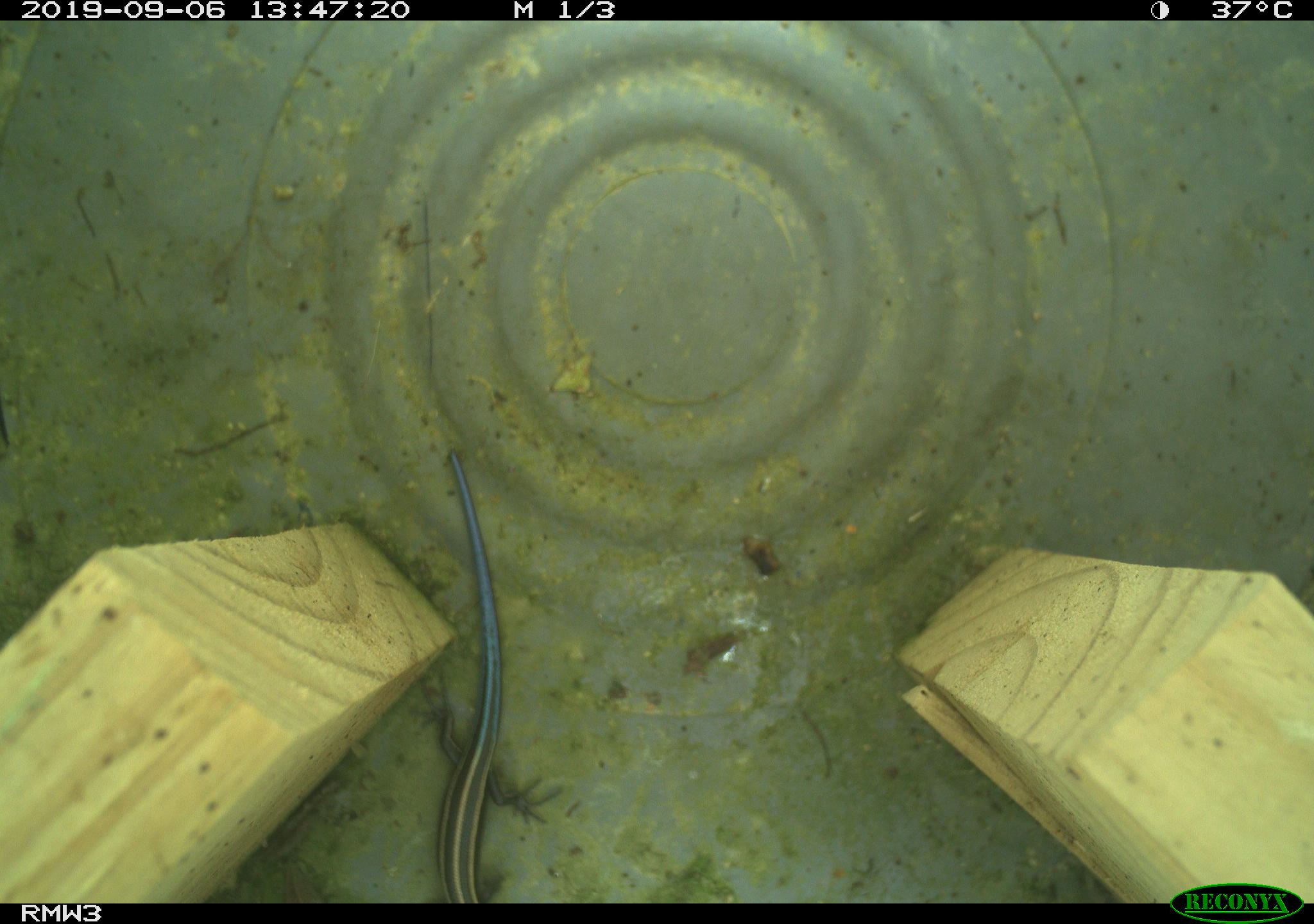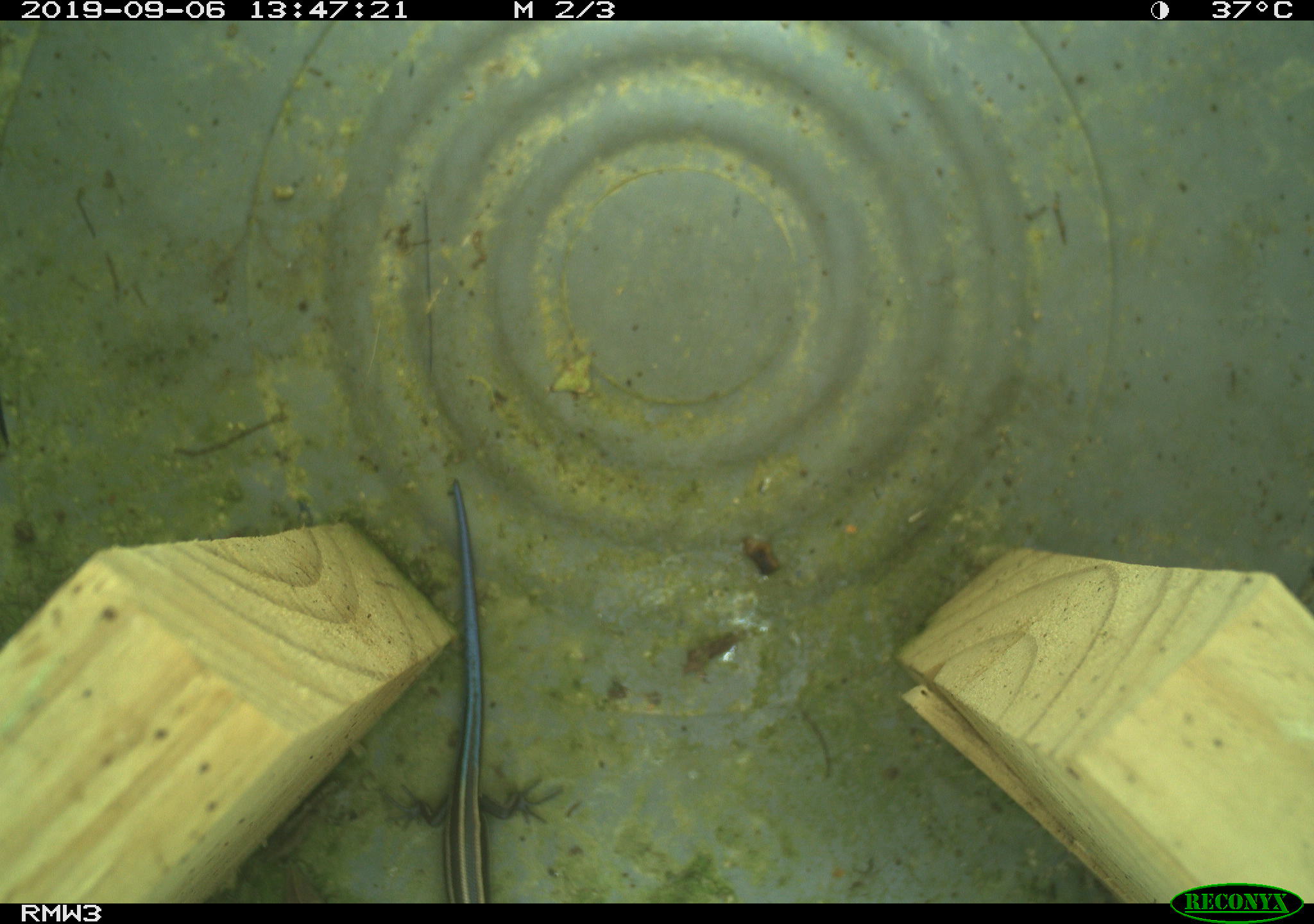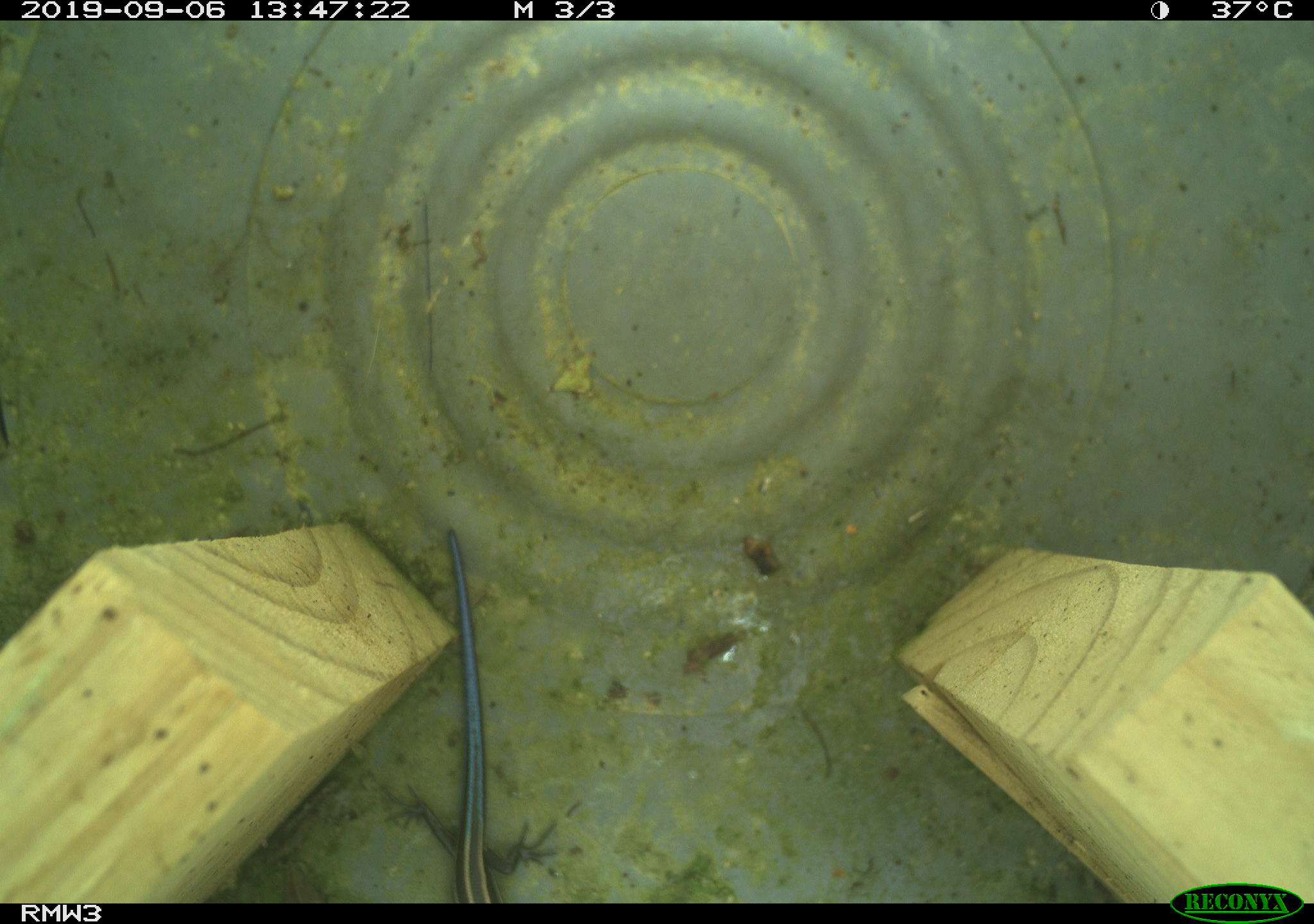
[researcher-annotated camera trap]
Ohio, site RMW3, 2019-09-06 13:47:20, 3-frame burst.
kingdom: Animalia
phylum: Chordata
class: Reptilia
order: Squamata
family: Scincidae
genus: Plestiodon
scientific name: Plestiodon fasciatus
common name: common five-lined skink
Common five-lined skink (Plestiodon fasciatus).